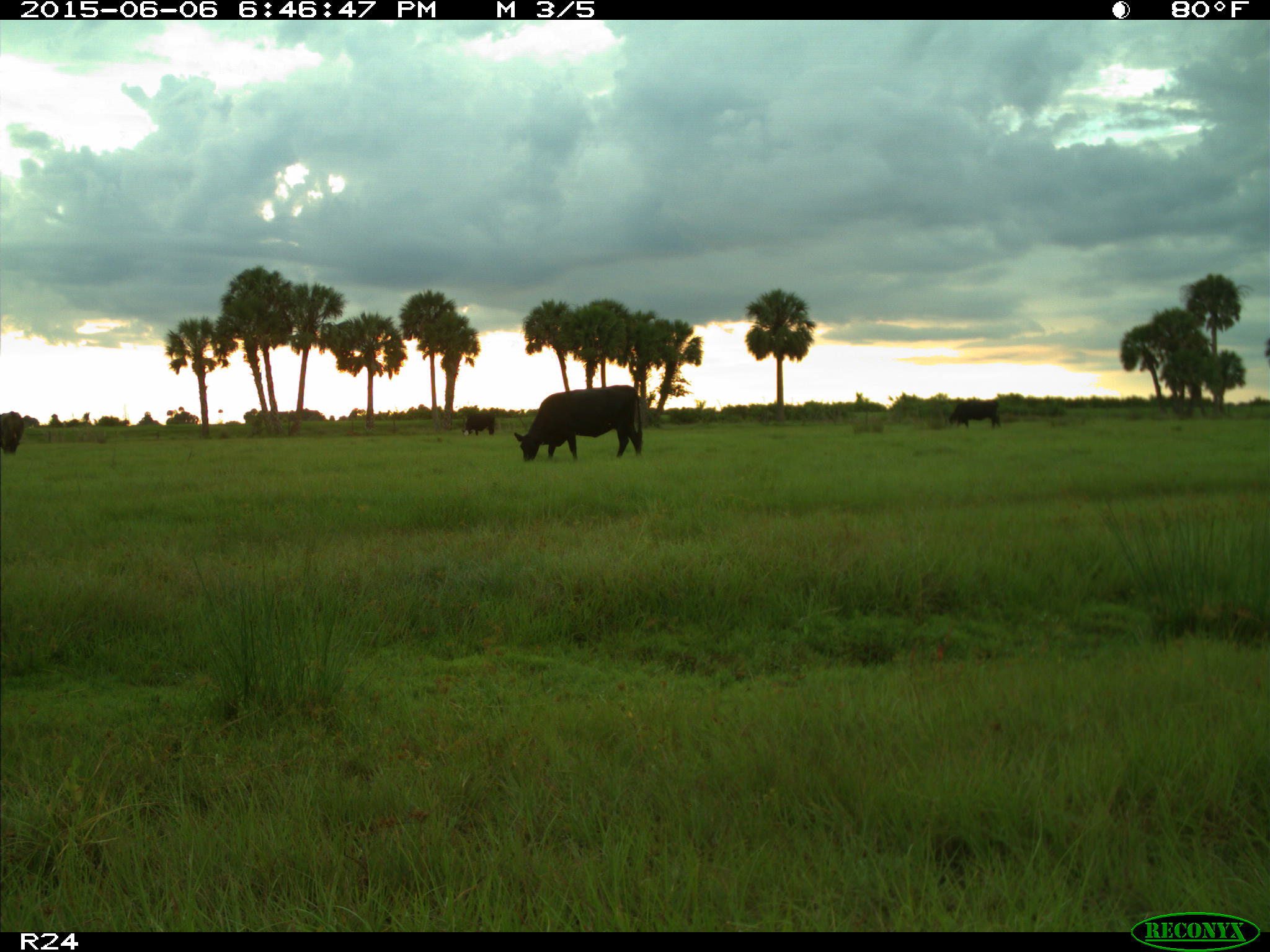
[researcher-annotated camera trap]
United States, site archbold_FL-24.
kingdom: Animalia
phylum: Chordata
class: Mammalia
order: Artiodactyla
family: Bovidae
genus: Bos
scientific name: Bos taurus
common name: domestic cow